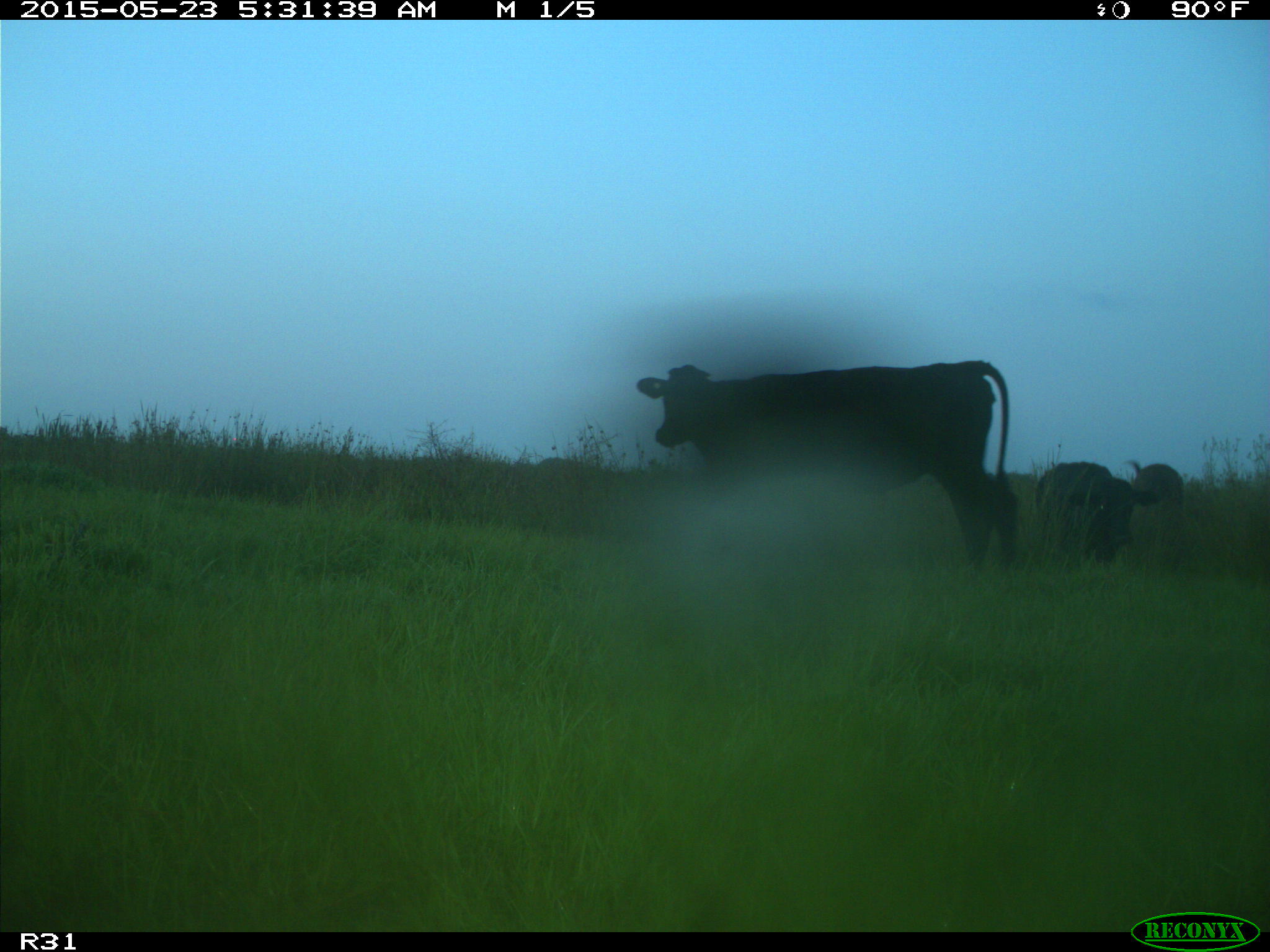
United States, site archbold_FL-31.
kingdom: Animalia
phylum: Chordata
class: Mammalia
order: Artiodactyla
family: Bovidae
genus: Bos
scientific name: Bos taurus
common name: domestic cow